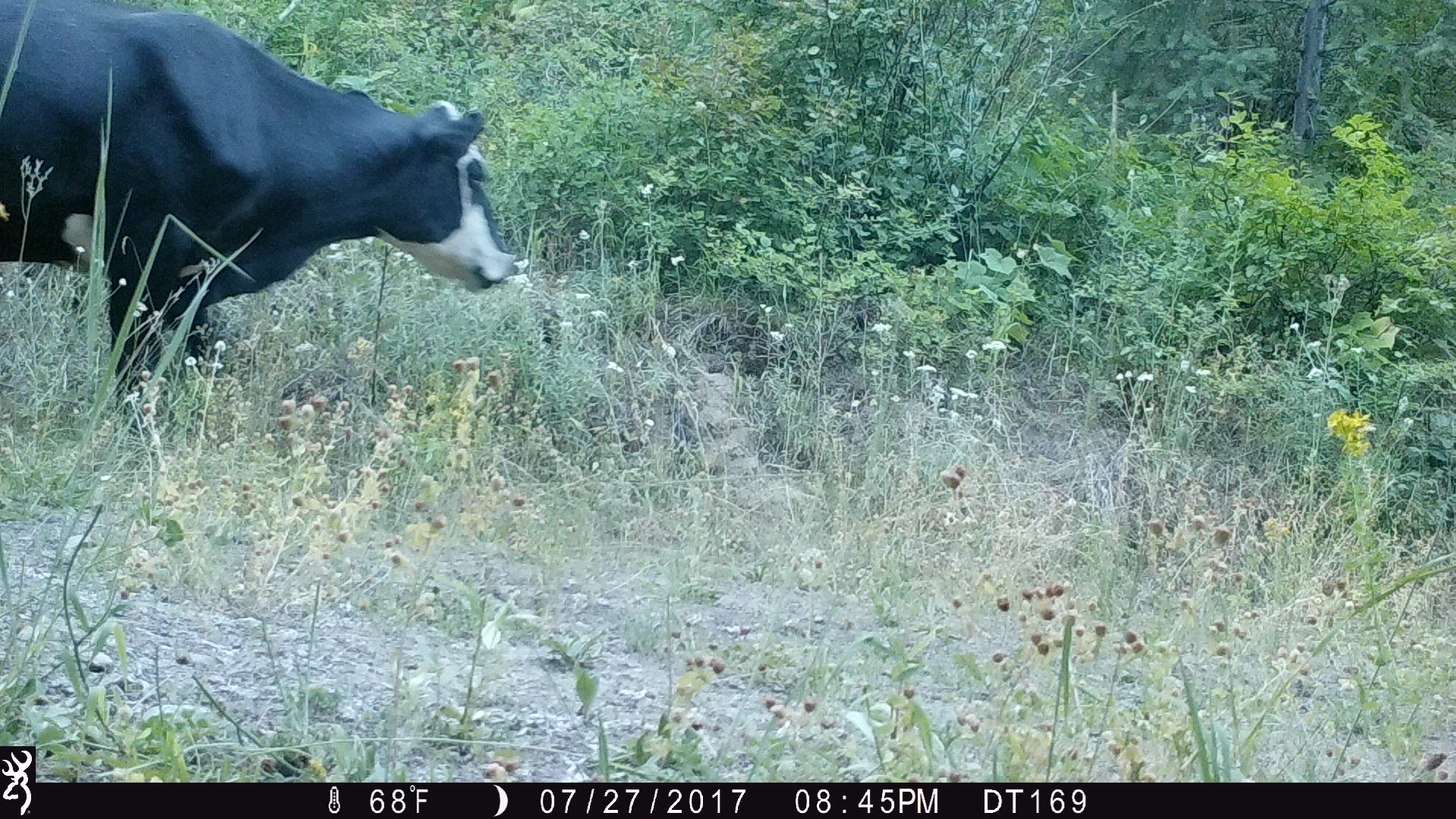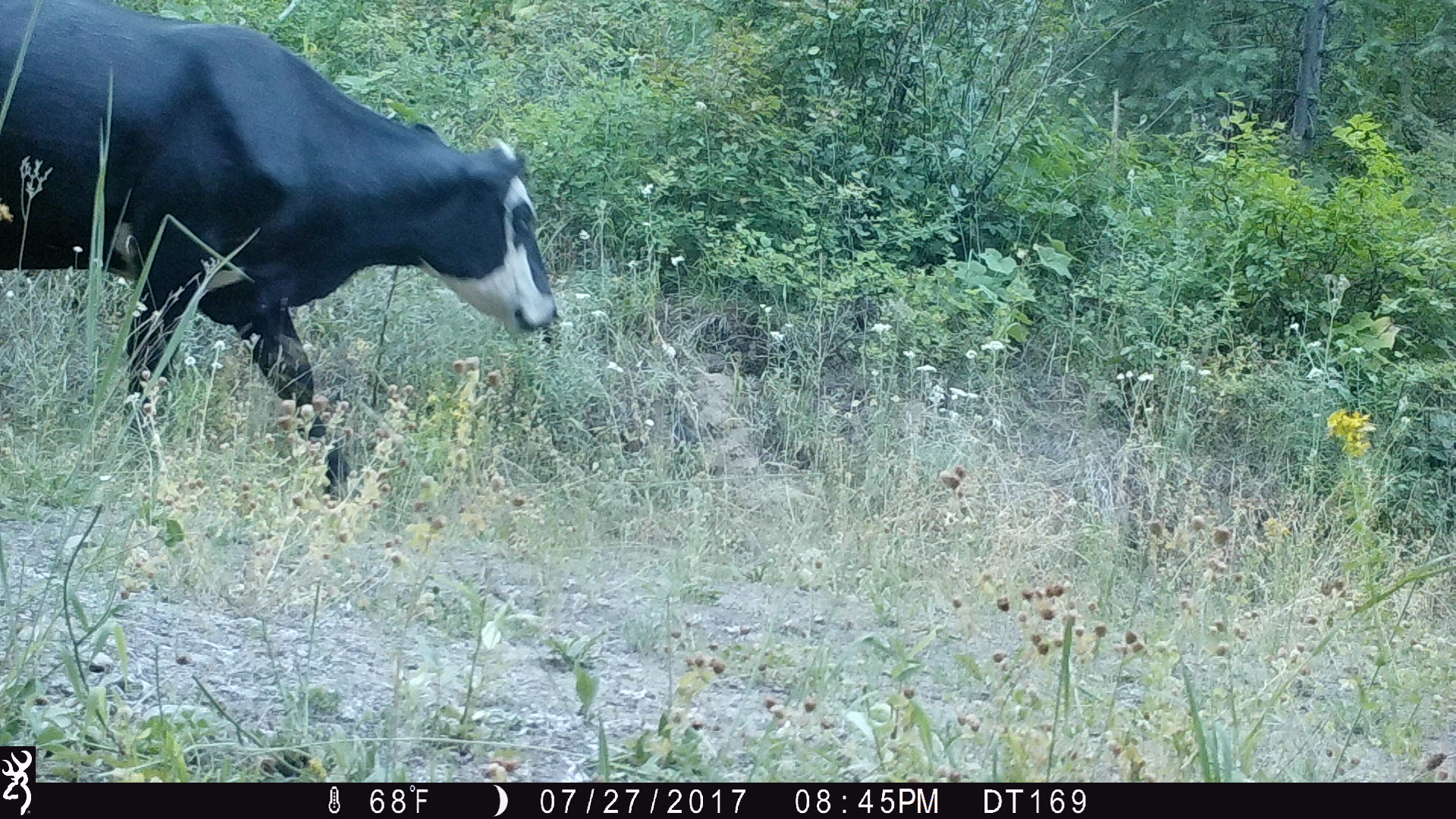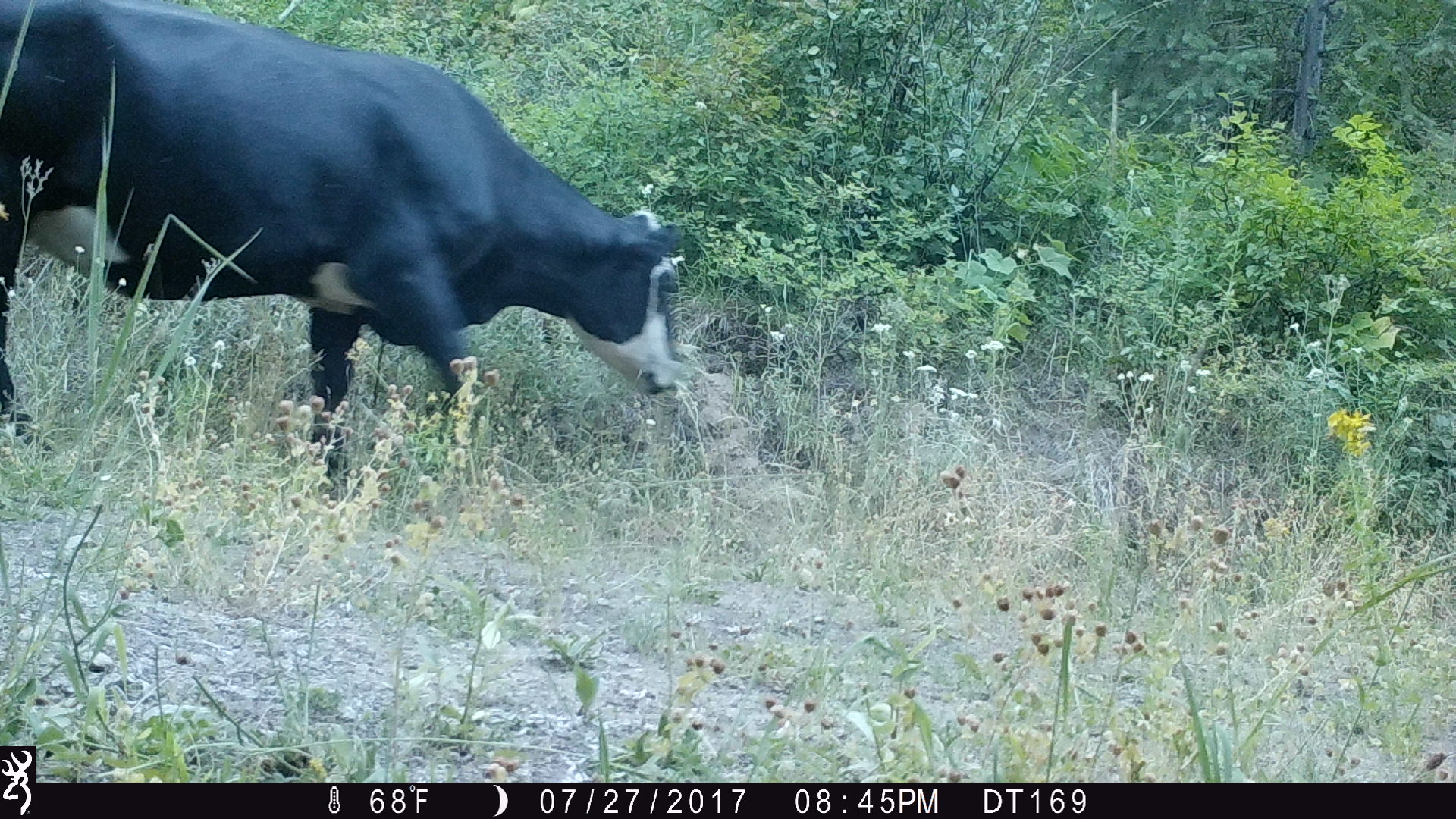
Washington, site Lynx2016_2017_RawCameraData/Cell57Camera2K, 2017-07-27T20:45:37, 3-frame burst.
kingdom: Animalia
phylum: Chordata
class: Mammalia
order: Artiodactyla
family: Bovidae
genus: Bos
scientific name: Bos taurus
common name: domestic cattle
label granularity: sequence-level